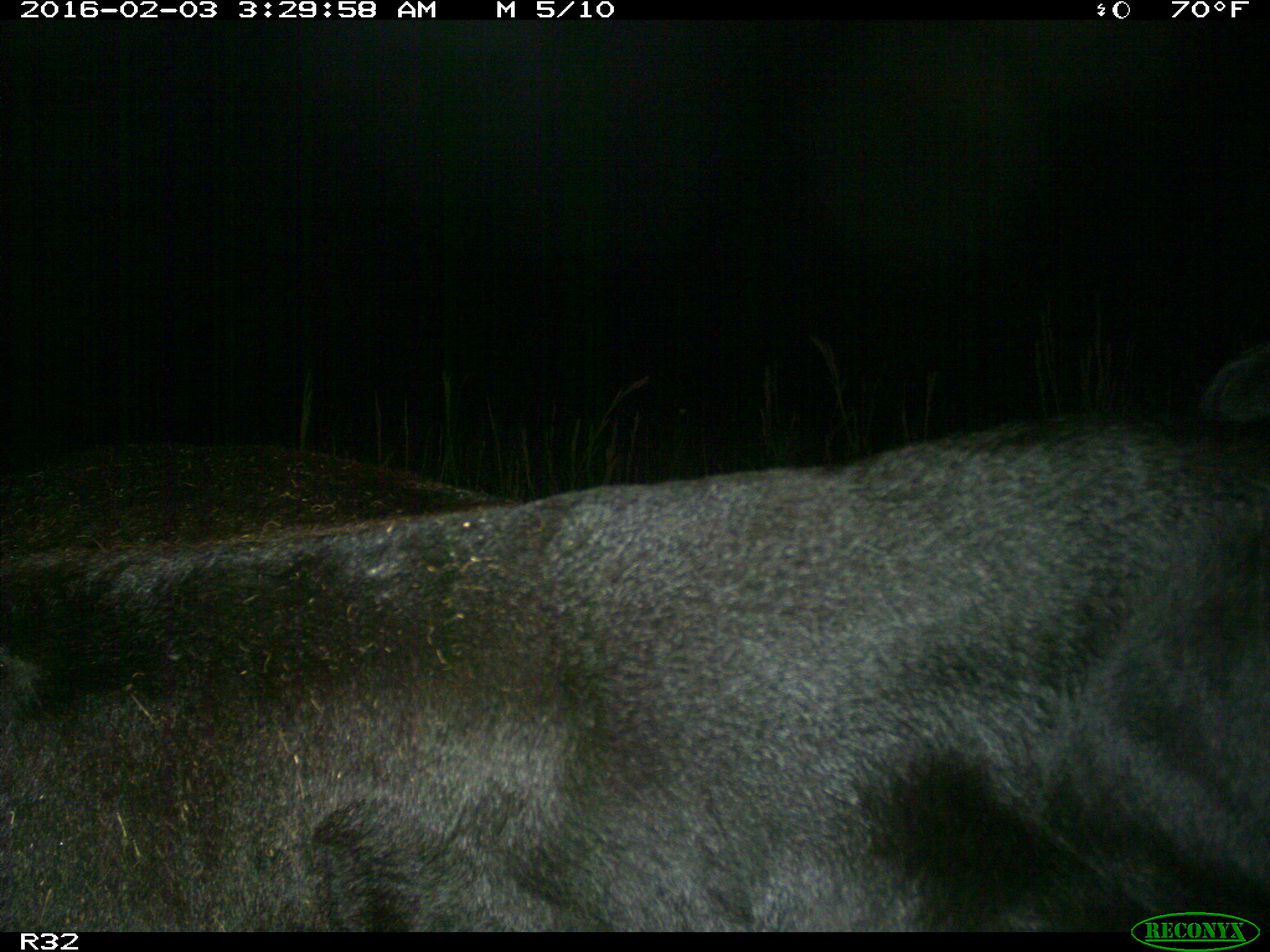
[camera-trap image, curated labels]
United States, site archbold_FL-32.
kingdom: Animalia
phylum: Chordata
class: Mammalia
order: Artiodactyla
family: Bovidae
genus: Bos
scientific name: Bos taurus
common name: domestic cow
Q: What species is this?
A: Bos taurus (domestic cow).